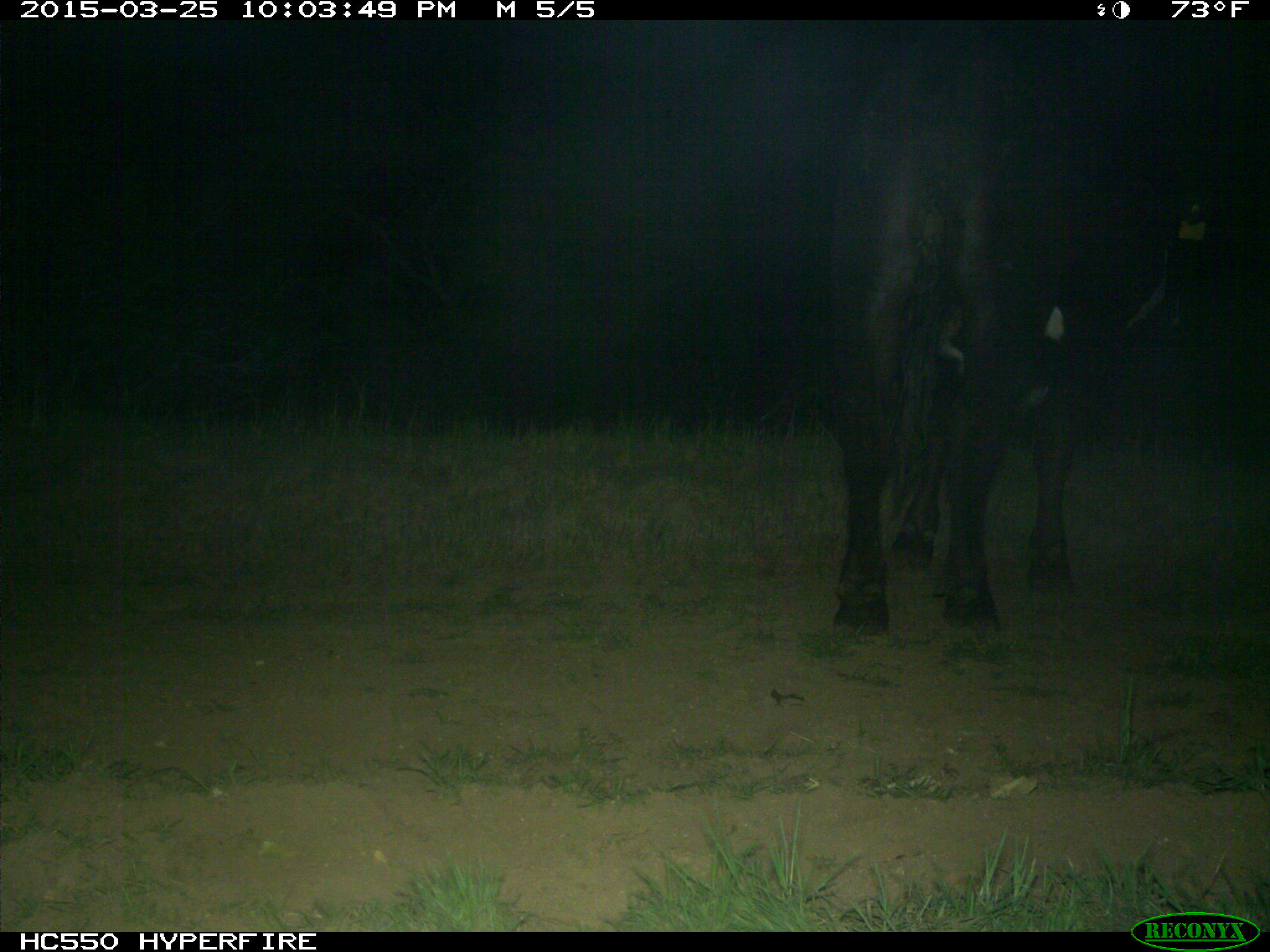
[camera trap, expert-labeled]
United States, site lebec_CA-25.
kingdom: Animalia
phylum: Chordata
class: Mammalia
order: Artiodactyla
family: Bovidae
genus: Bos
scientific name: Bos taurus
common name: domestic cow